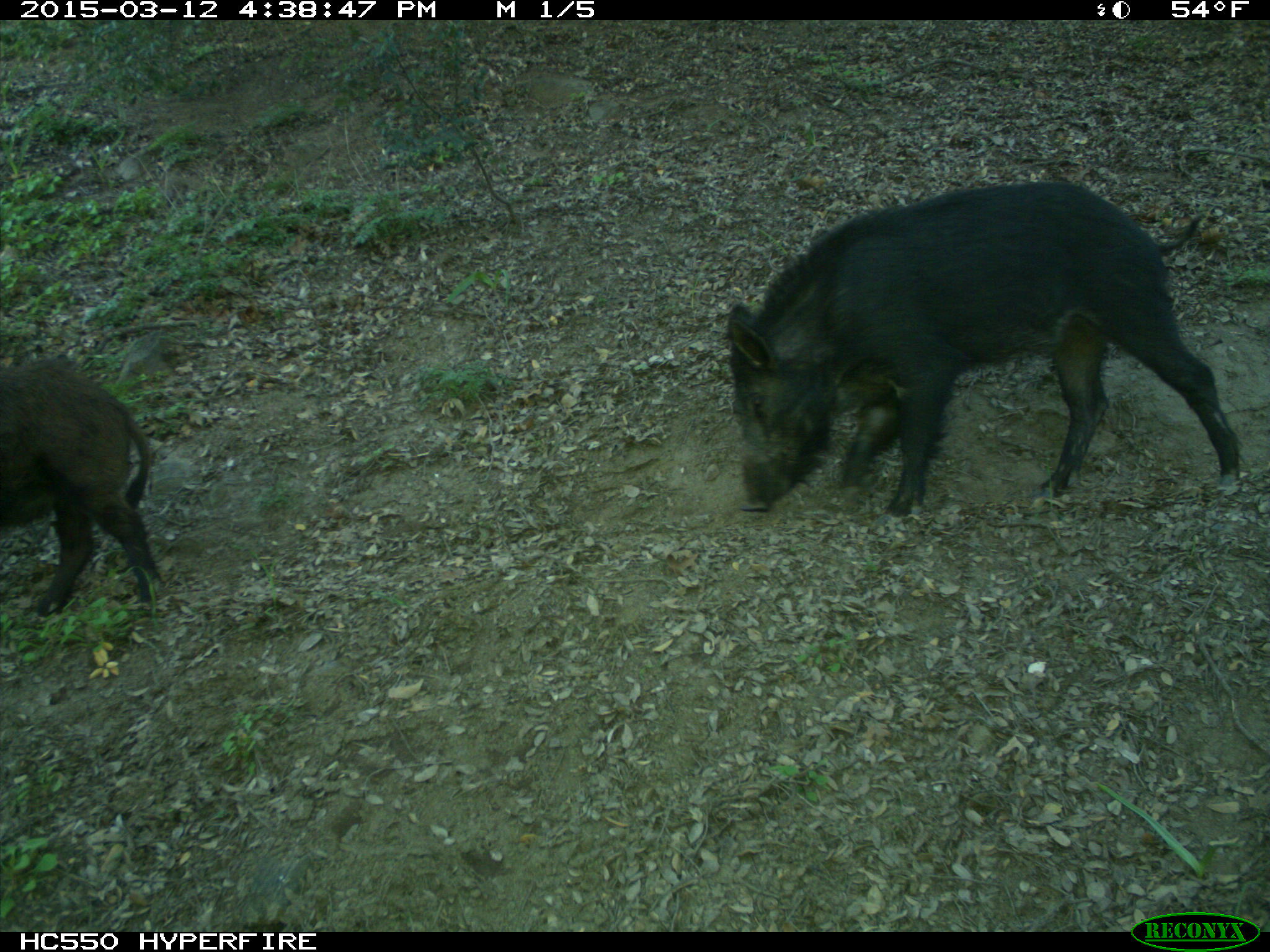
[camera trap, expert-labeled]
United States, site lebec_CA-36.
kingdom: Animalia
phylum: Chordata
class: Mammalia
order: Artiodactyla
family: Suidae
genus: Sus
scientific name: Sus scrofa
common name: wild boar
Sus scrofa (wild boar).